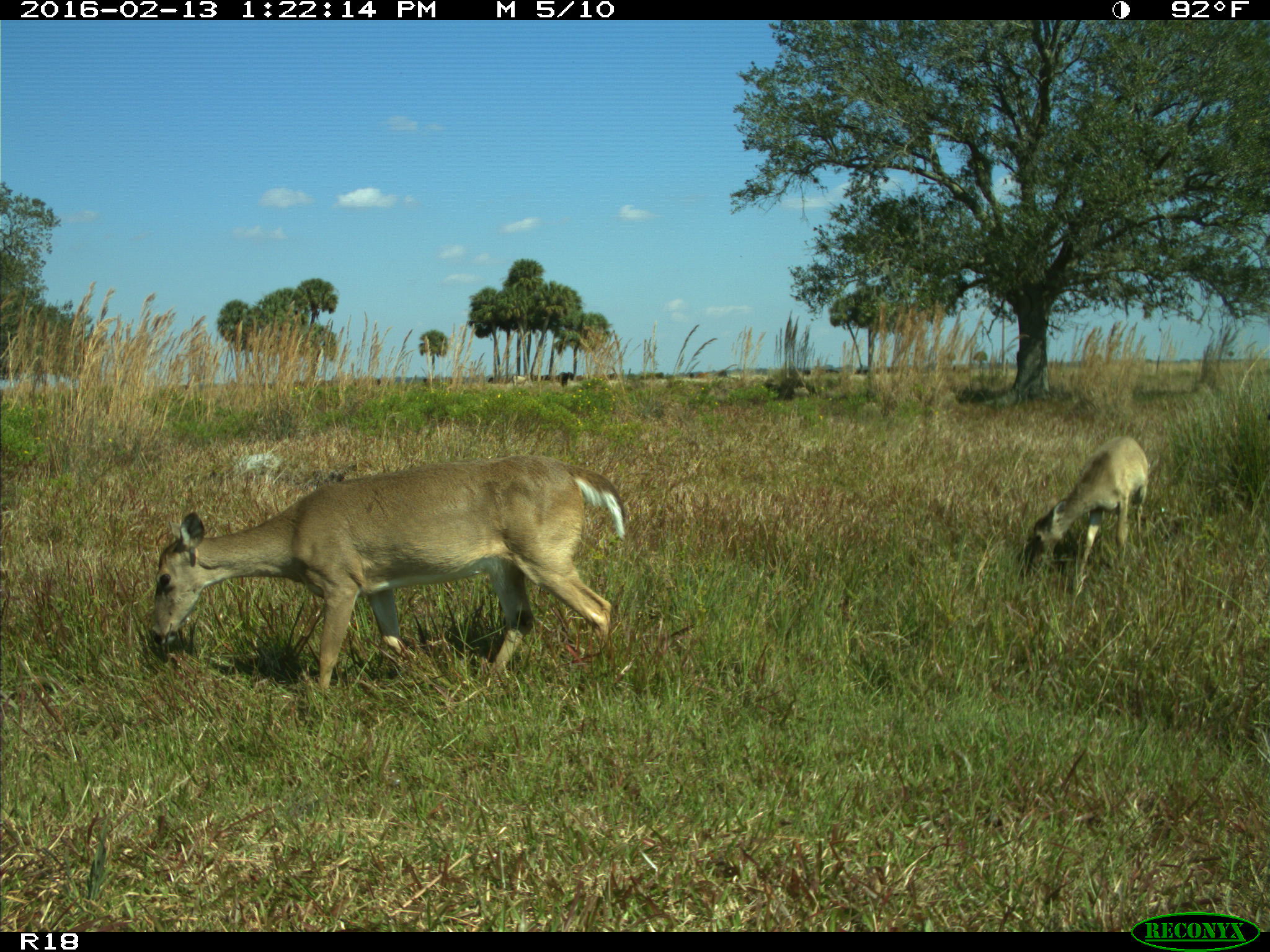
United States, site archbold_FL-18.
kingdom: Animalia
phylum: Chordata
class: Mammalia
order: Artiodactyla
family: Cervidae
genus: Odocoileus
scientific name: Odocoileus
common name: deer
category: unidentified deer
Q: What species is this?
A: Unidentified deer (deer) (Odocoileus).